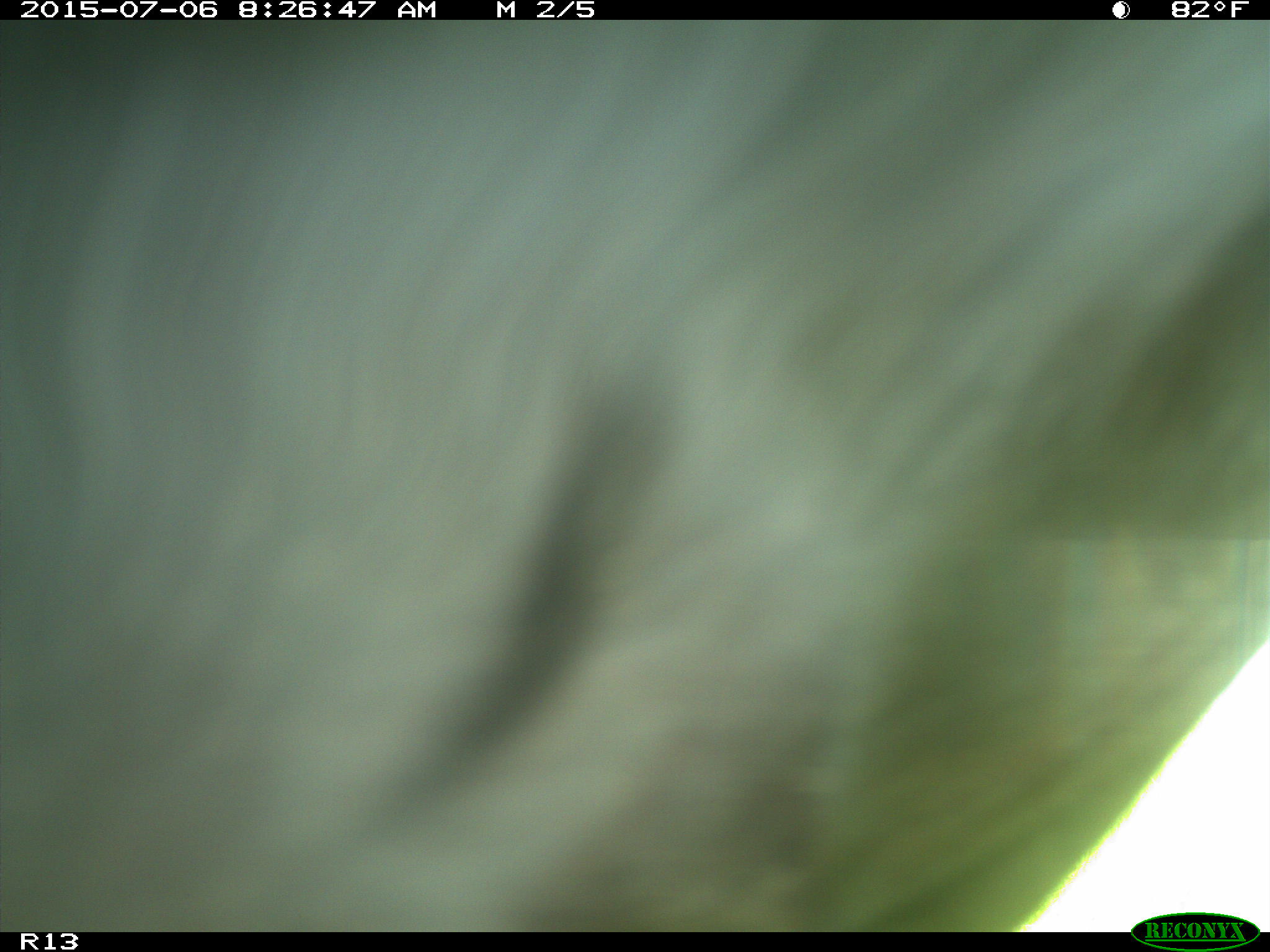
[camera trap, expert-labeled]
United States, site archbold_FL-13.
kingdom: Animalia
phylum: Chordata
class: Mammalia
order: Artiodactyla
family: Bovidae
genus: Bos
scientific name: Bos taurus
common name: domestic cow